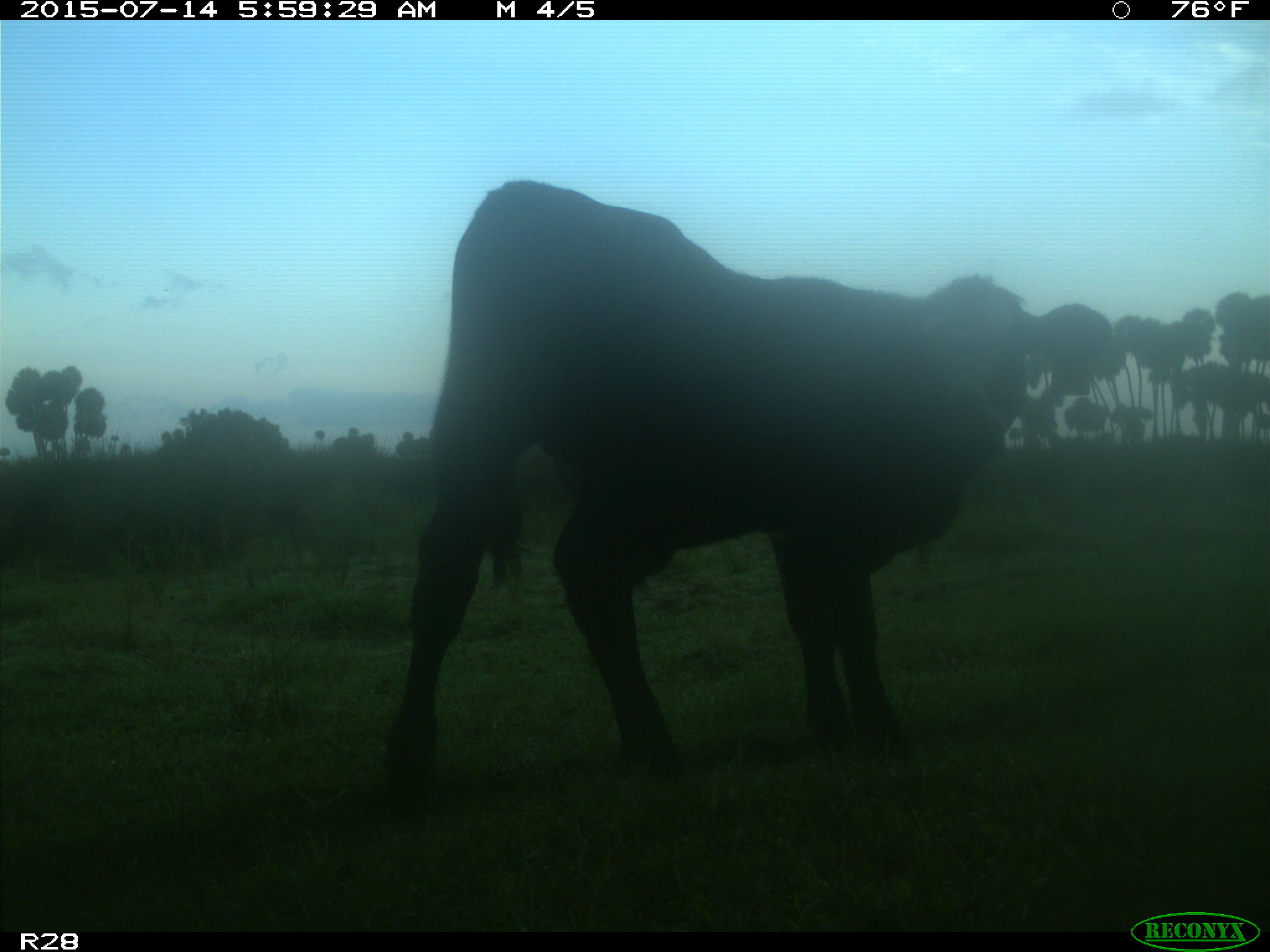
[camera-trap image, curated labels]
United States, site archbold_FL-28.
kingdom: Animalia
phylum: Chordata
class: Mammalia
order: Artiodactyla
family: Bovidae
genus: Bos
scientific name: Bos taurus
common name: domestic cow